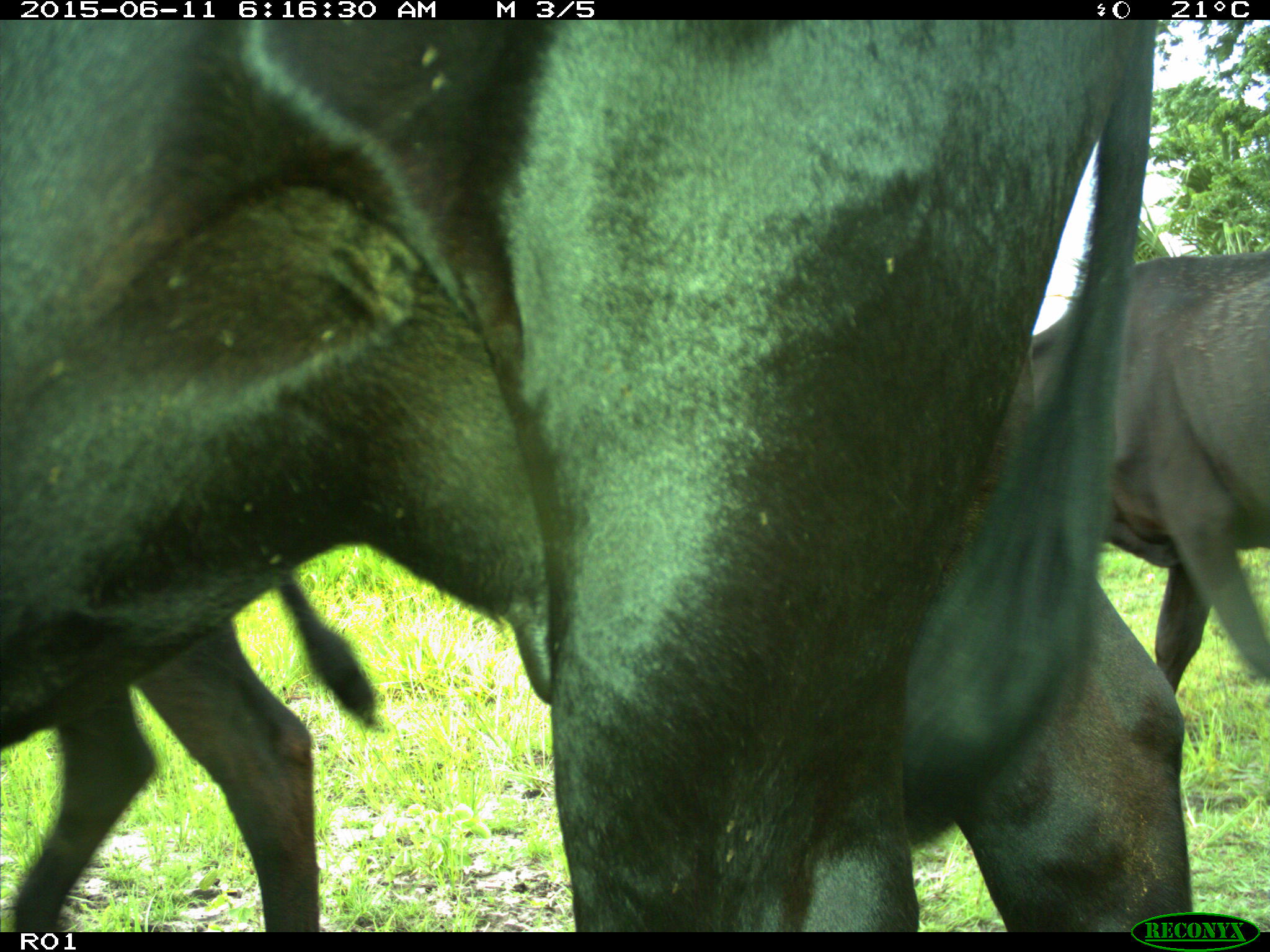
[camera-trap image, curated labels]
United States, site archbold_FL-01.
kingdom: Animalia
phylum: Chordata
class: Mammalia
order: Artiodactyla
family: Bovidae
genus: Bos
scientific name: Bos taurus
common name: domestic cow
Bos taurus (domestic cow).